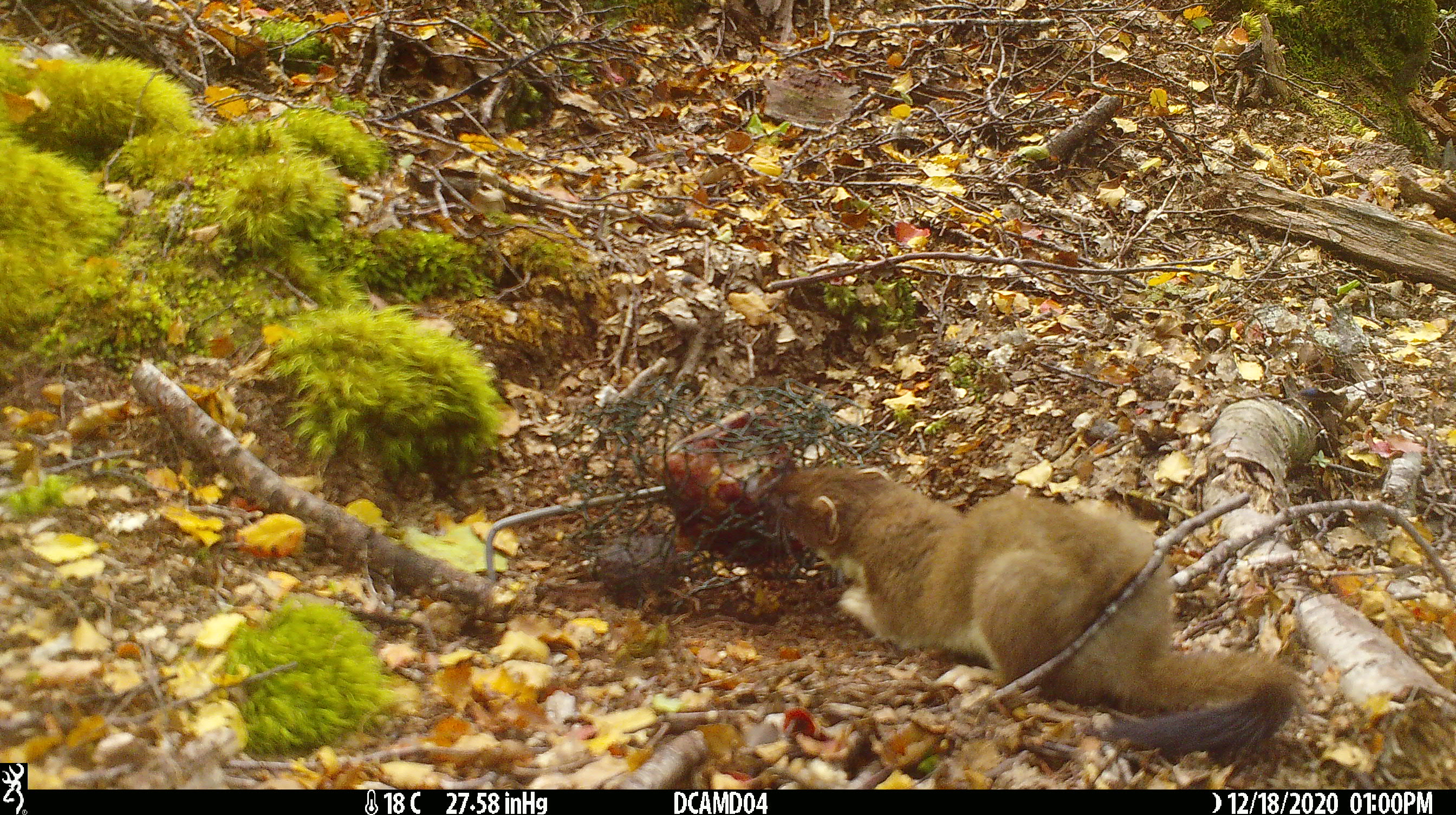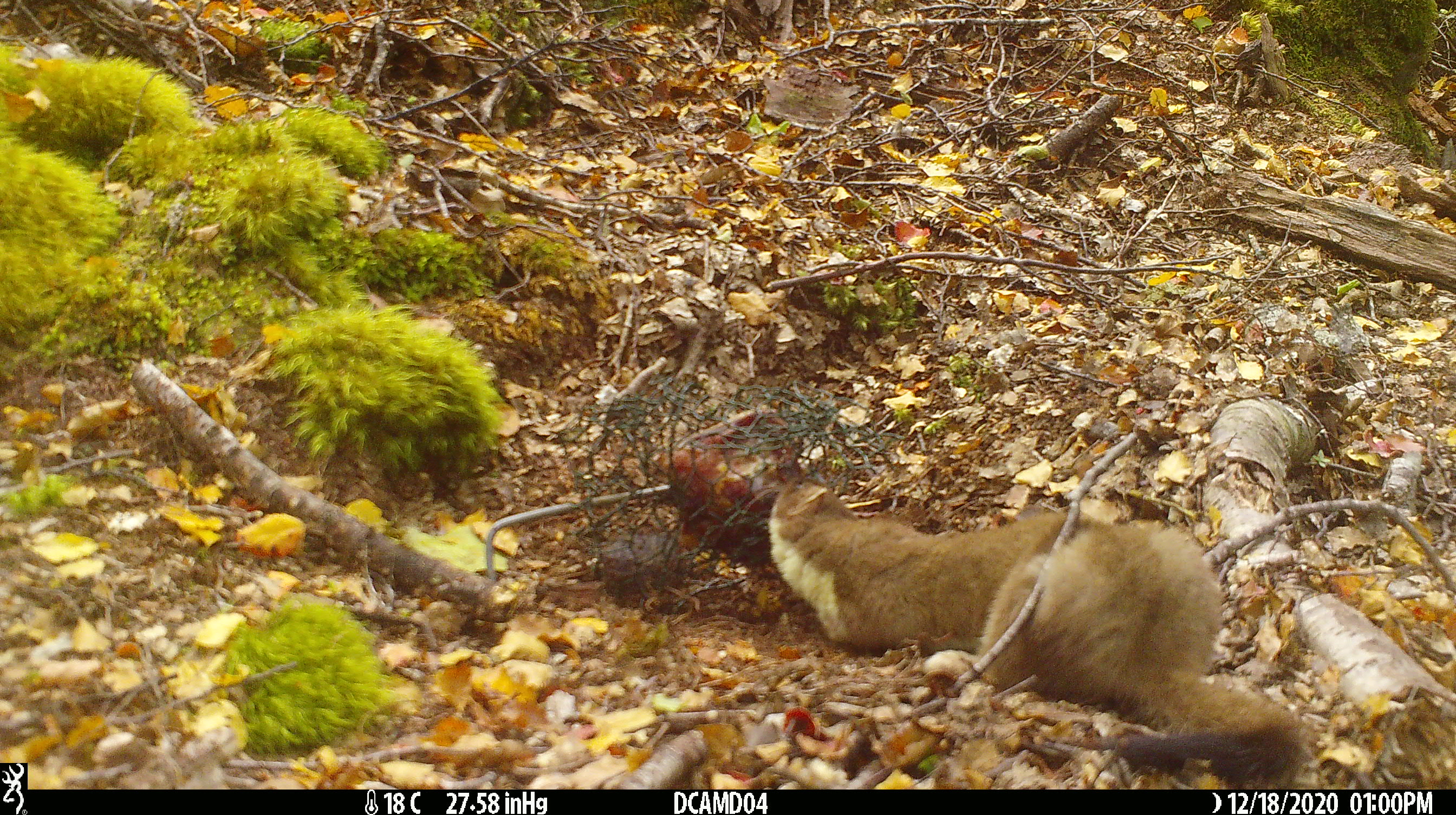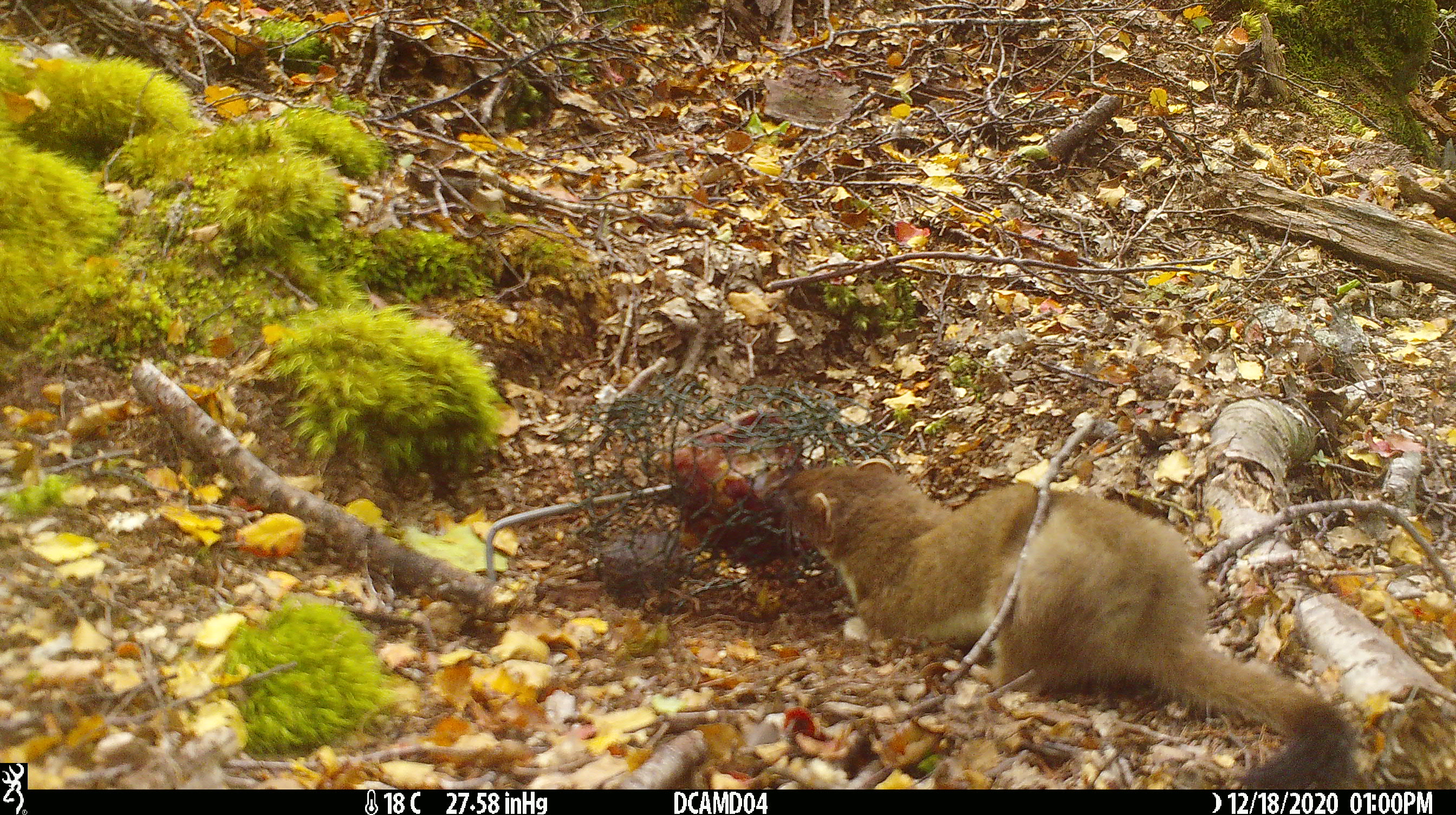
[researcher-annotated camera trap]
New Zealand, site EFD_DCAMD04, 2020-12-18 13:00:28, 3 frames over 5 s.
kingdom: Animalia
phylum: Chordata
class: Mammalia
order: Carnivora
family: Mustelidae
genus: Mustela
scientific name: Mustela erminea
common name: stoat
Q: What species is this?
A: Stoat (Mustela erminea).